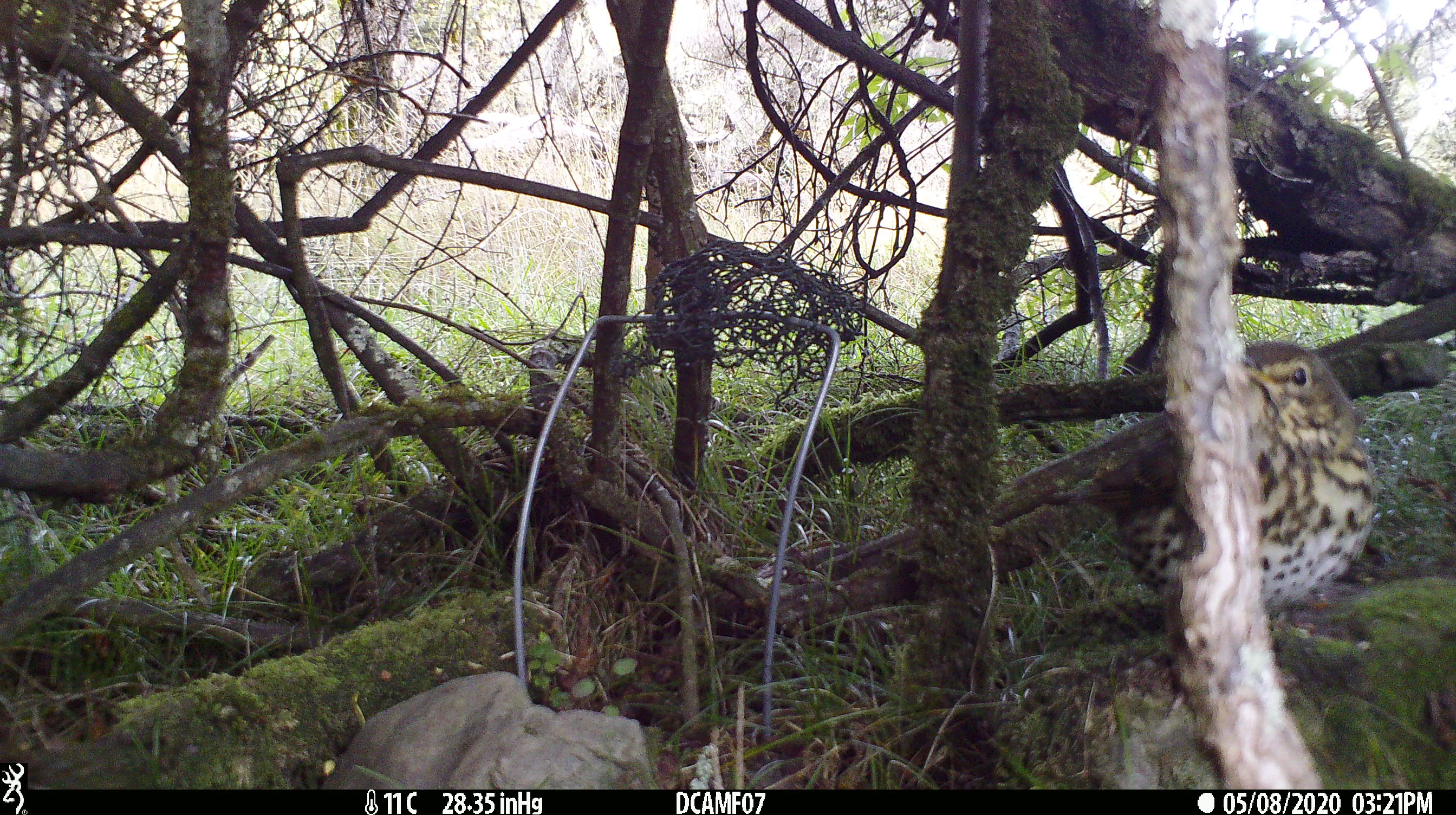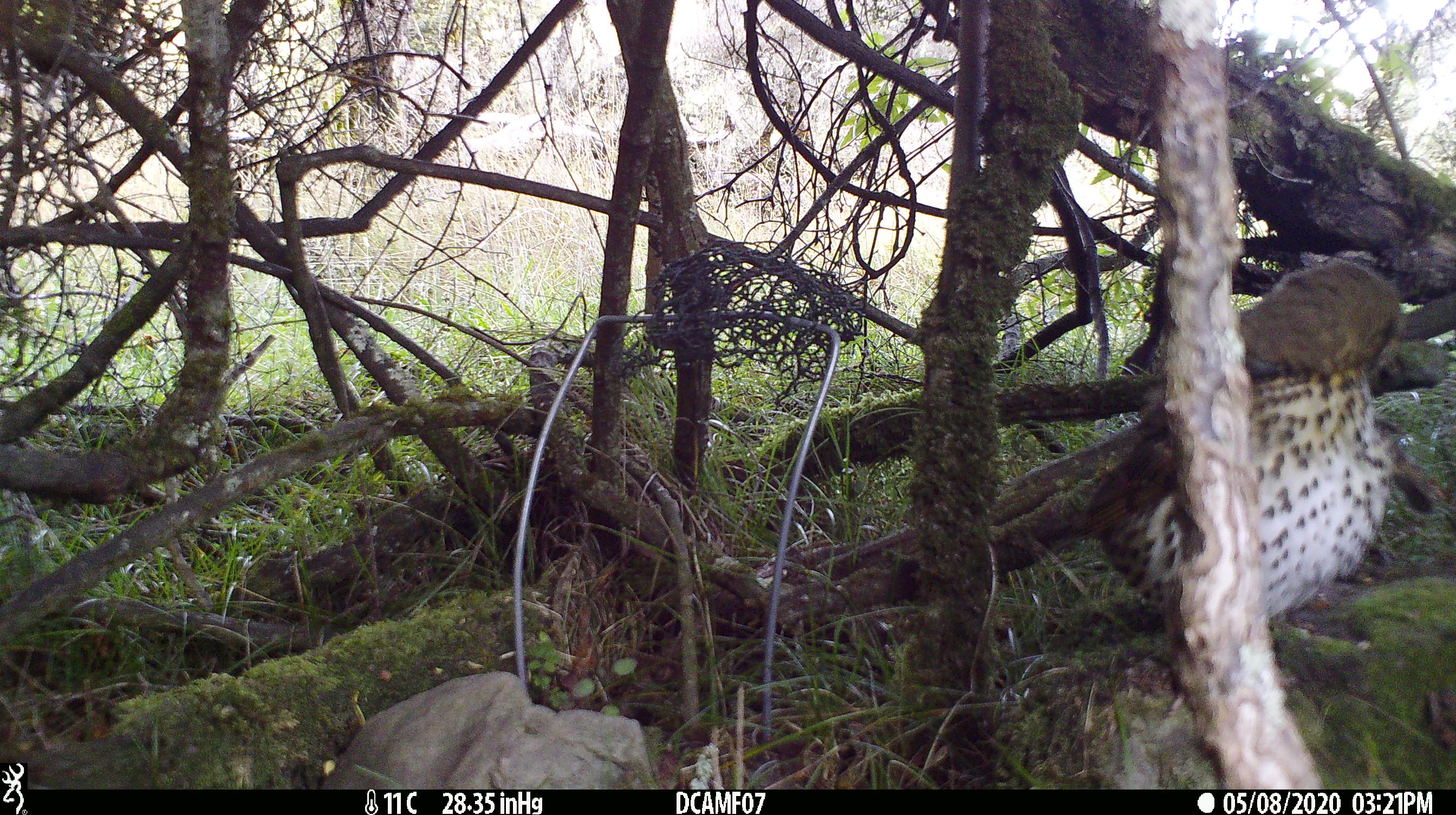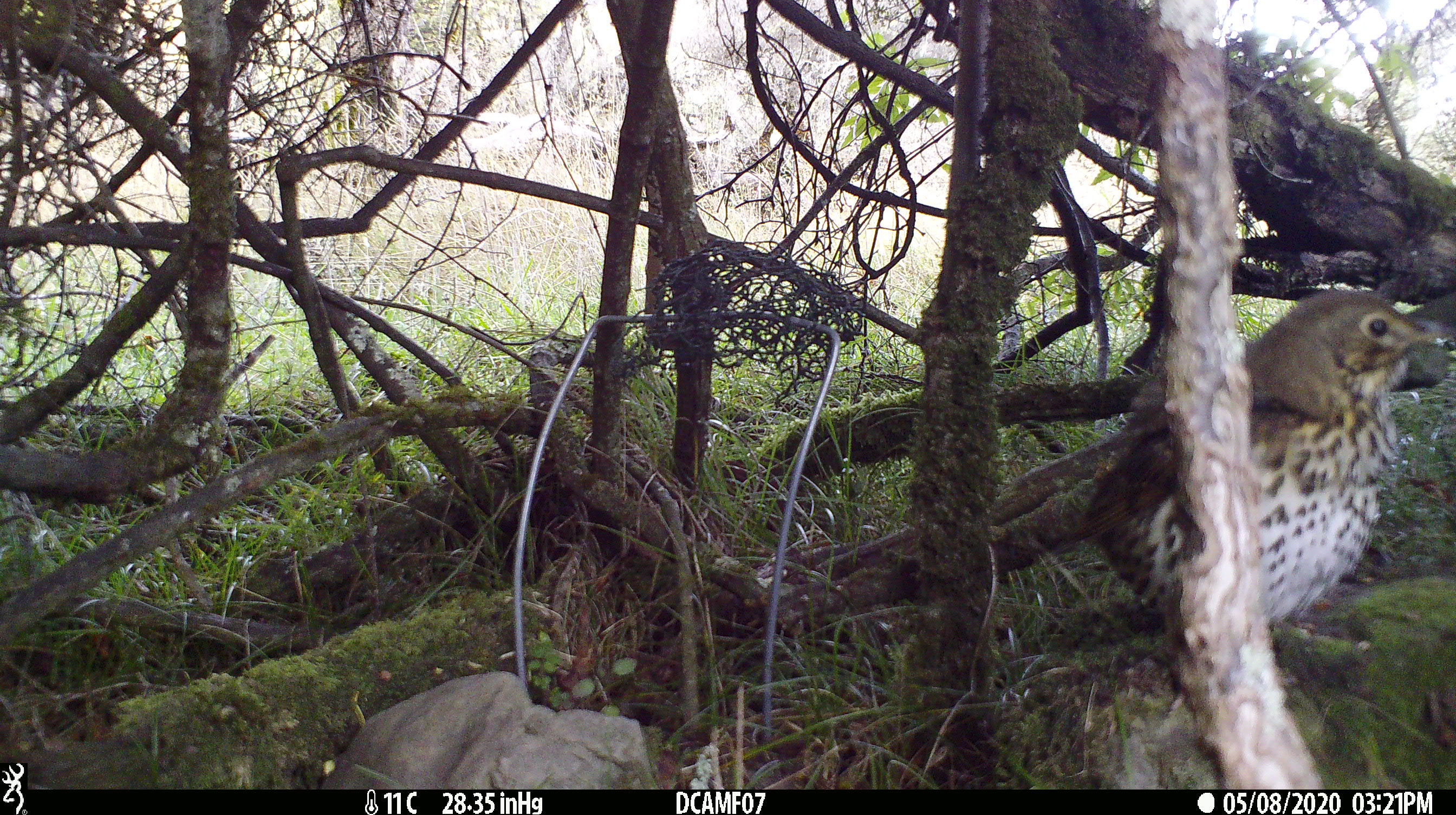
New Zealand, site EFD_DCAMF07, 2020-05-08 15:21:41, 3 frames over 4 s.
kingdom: Animalia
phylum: Chordata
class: Aves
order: Passeriformes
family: Turdidae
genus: Turdus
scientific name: Turdus philomelos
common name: song thrush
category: thrush